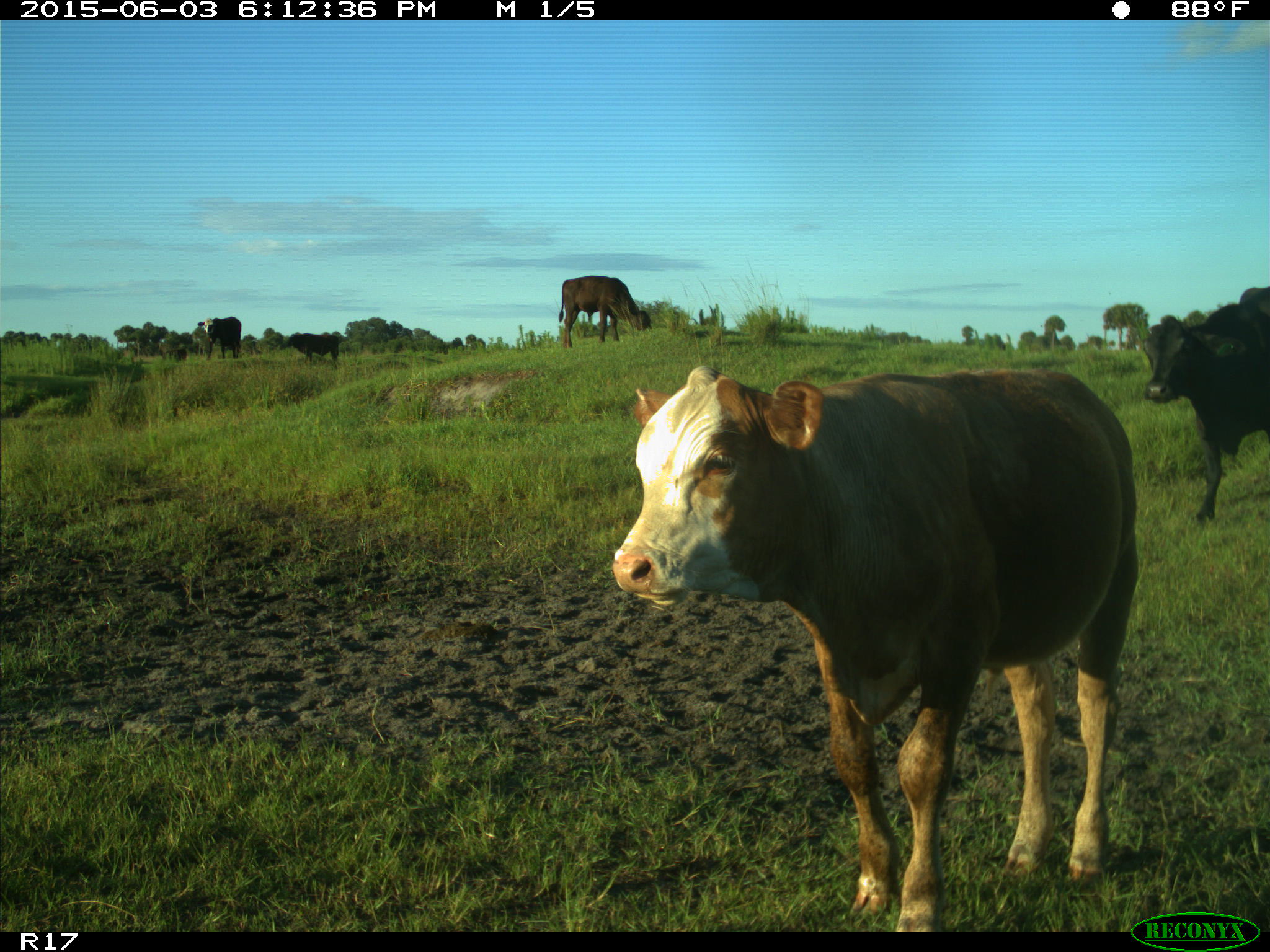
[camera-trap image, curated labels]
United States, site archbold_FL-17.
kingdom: Animalia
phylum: Chordata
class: Mammalia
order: Artiodactyla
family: Bovidae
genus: Bos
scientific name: Bos taurus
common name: domestic cow